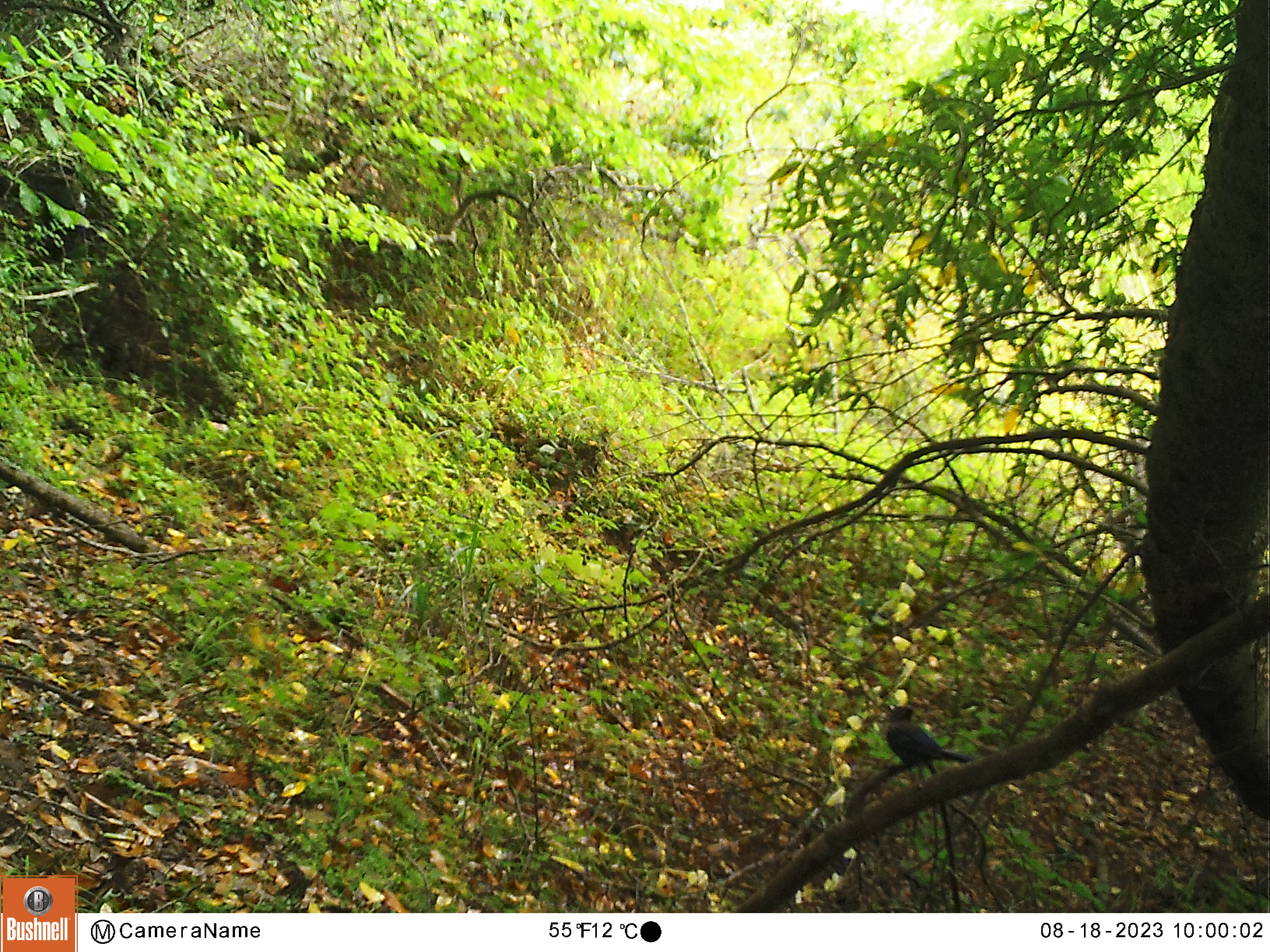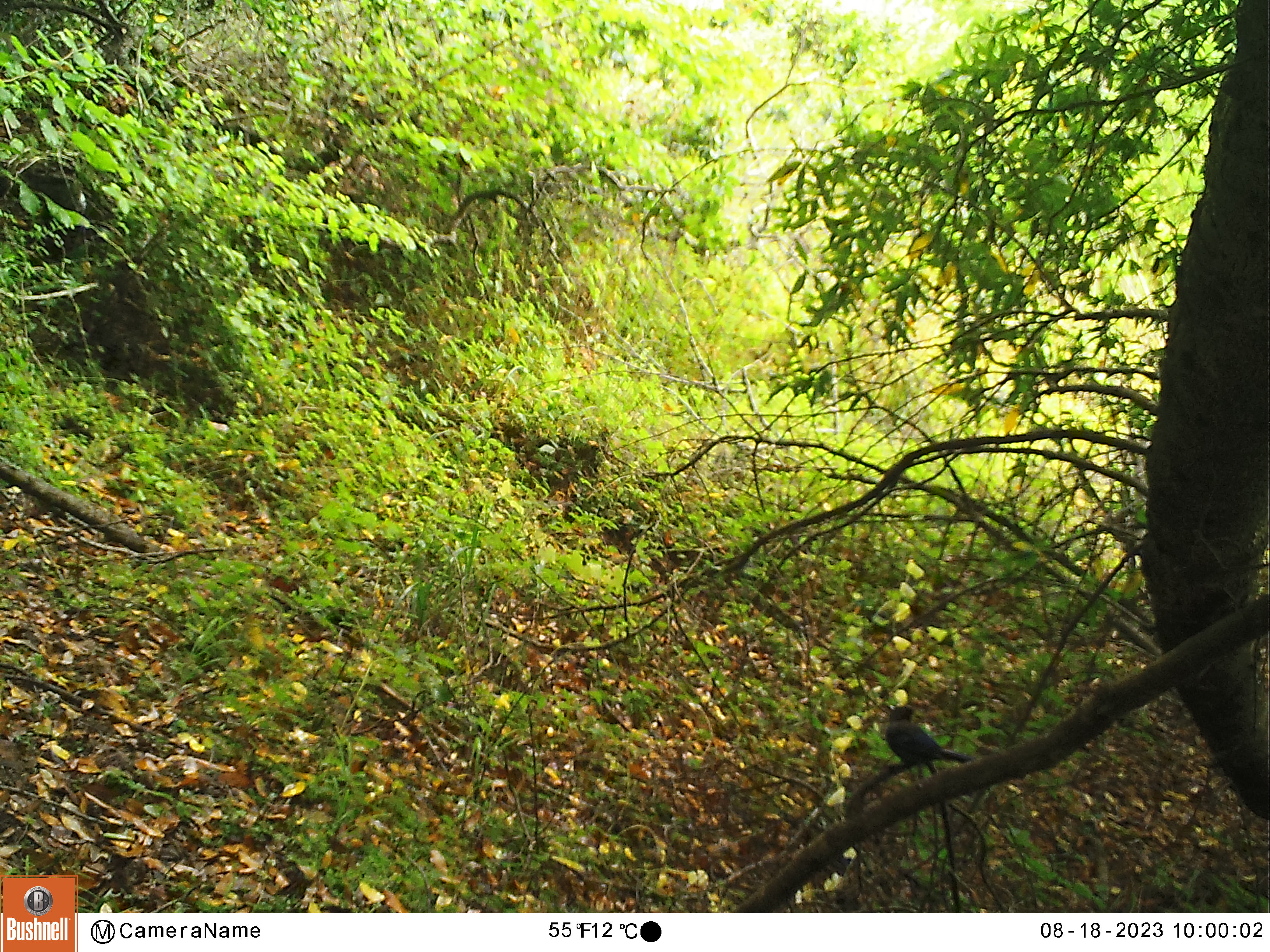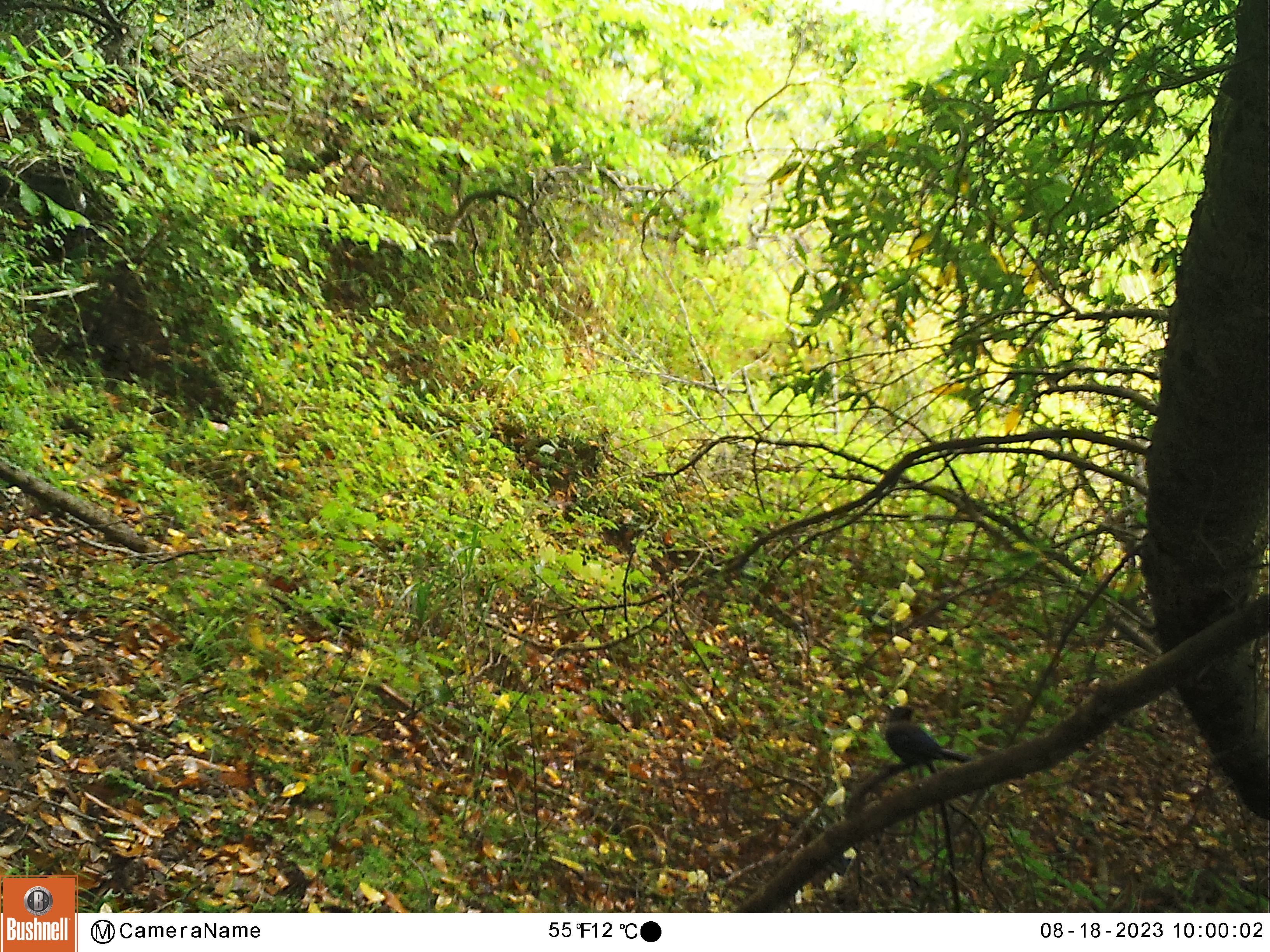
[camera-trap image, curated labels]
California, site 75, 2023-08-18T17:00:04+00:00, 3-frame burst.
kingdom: Animalia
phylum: Chordata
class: Aves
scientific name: Aves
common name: bird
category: unknown bird